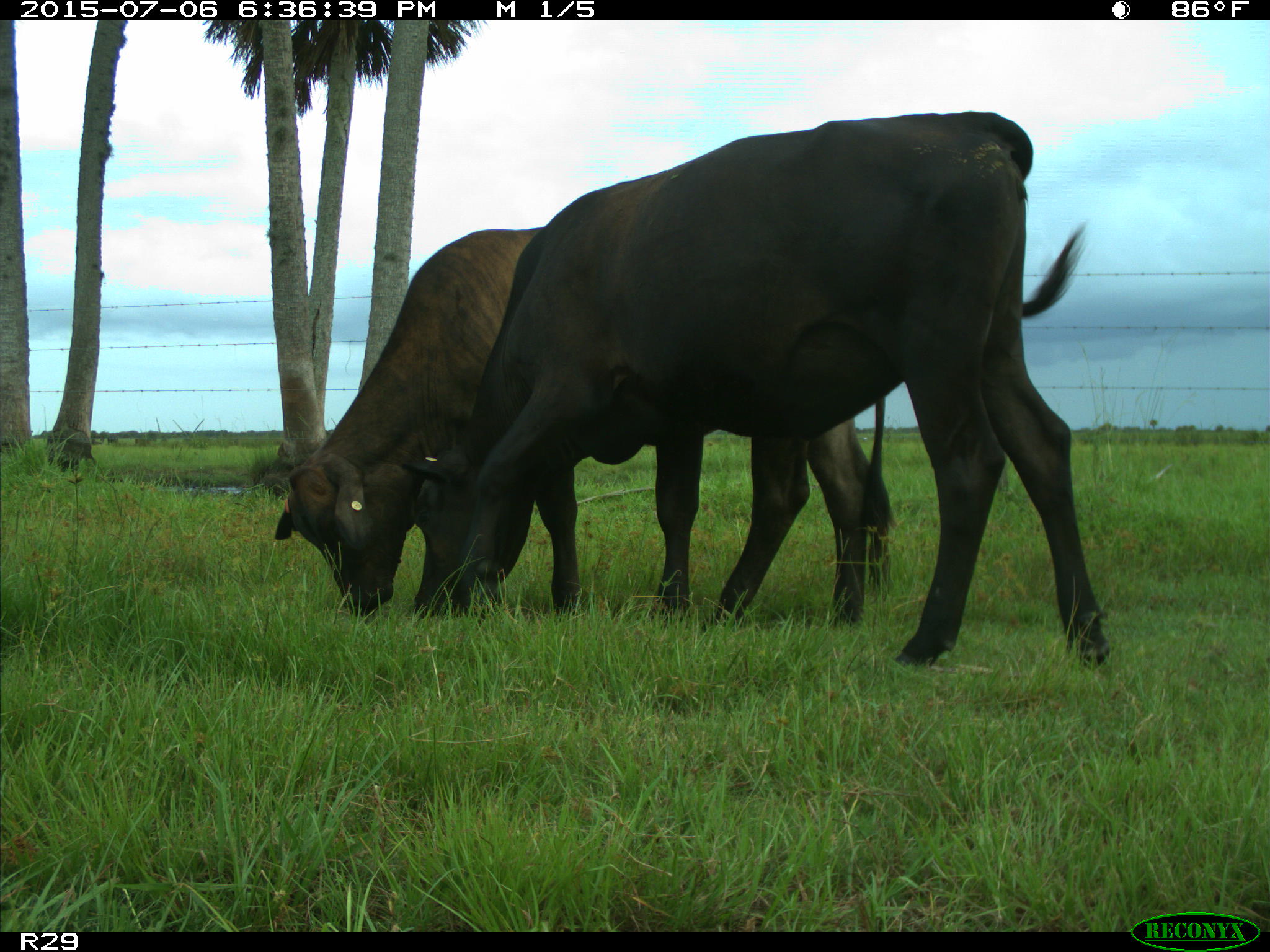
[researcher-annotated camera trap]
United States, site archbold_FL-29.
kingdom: Animalia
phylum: Chordata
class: Mammalia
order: Artiodactyla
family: Bovidae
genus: Bos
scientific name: Bos taurus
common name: domestic cow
Bos taurus (domestic cow).